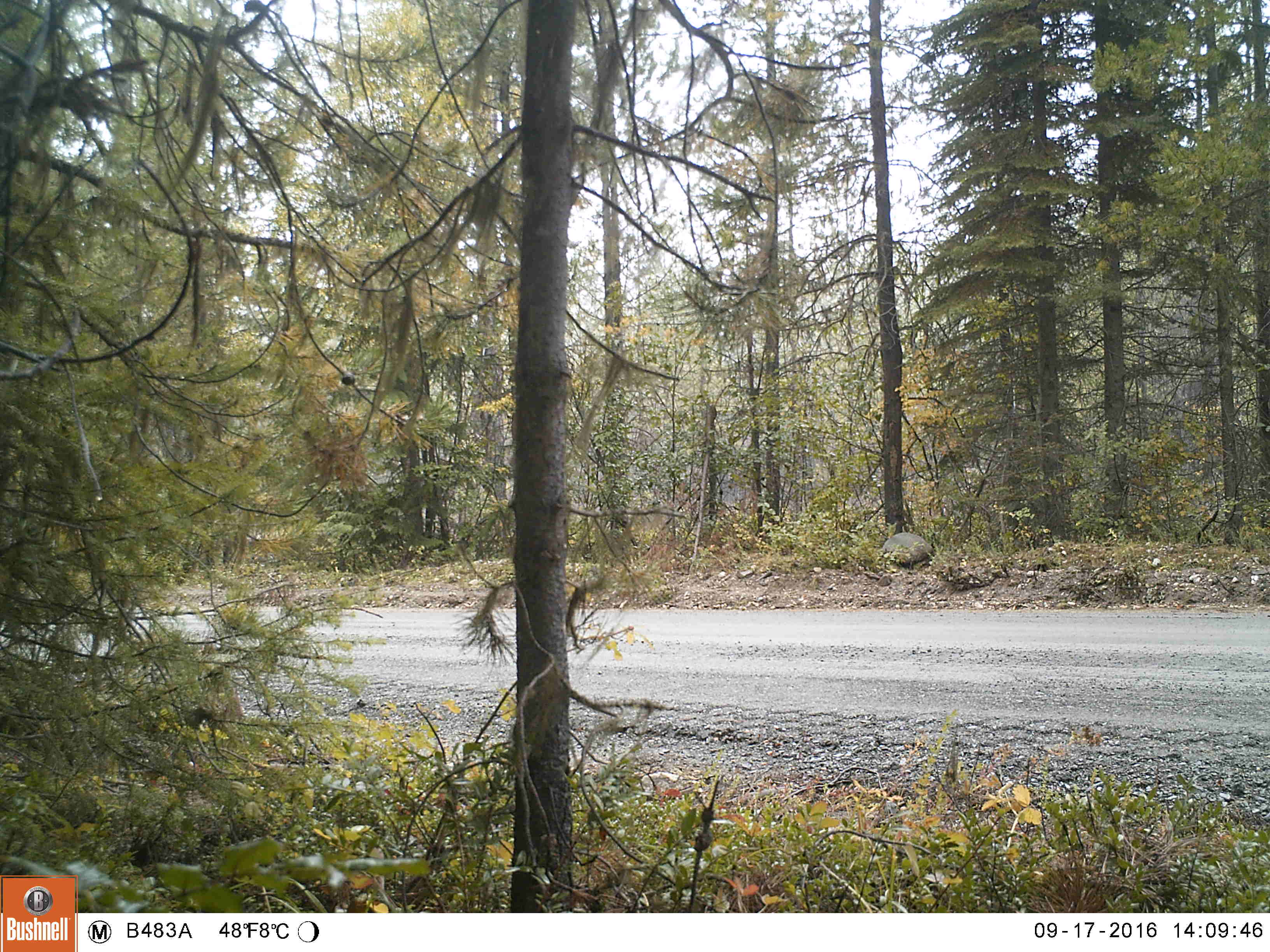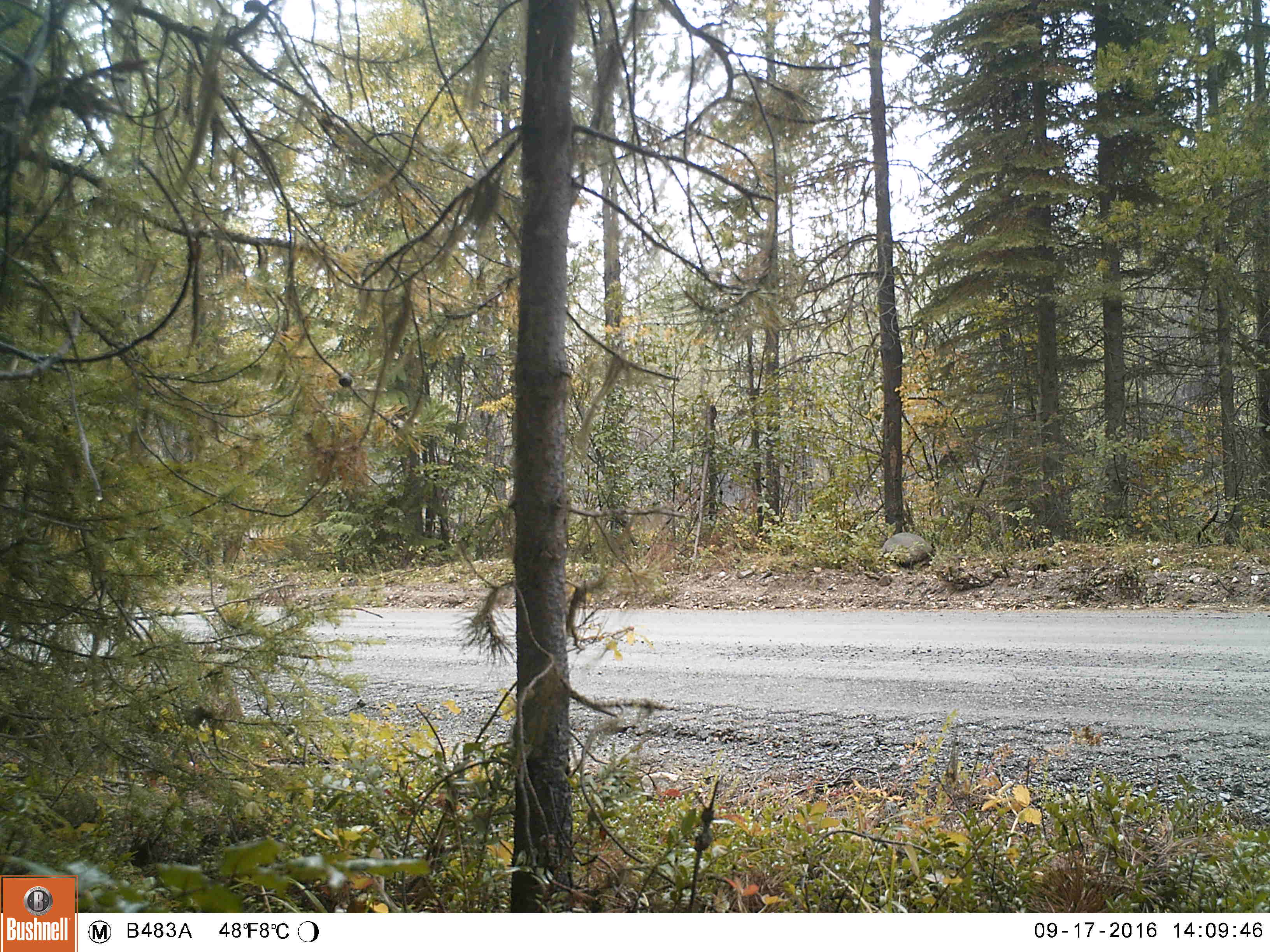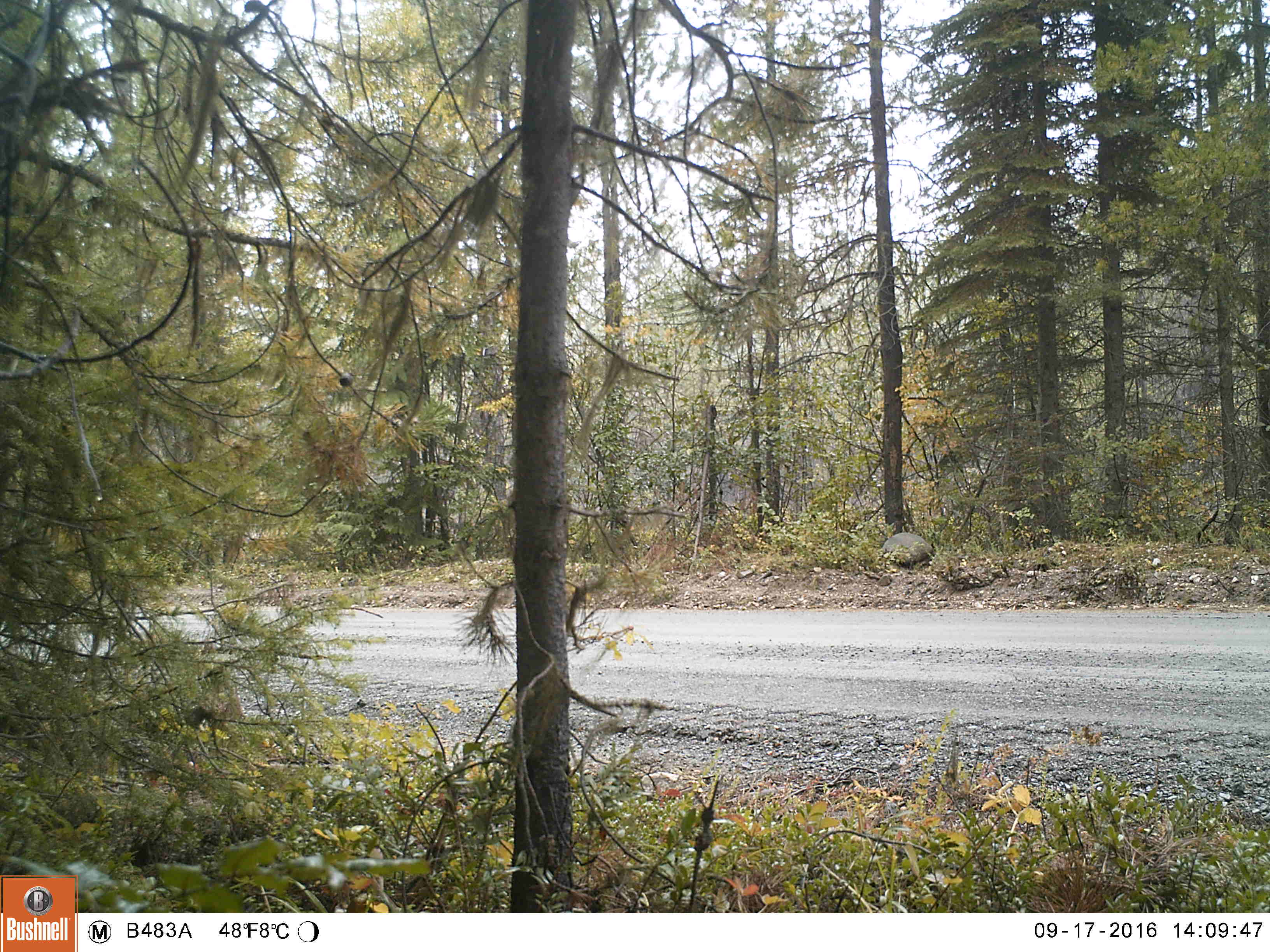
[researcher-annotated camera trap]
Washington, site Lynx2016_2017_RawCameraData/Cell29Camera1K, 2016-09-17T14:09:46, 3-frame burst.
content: no animal present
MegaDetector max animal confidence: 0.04